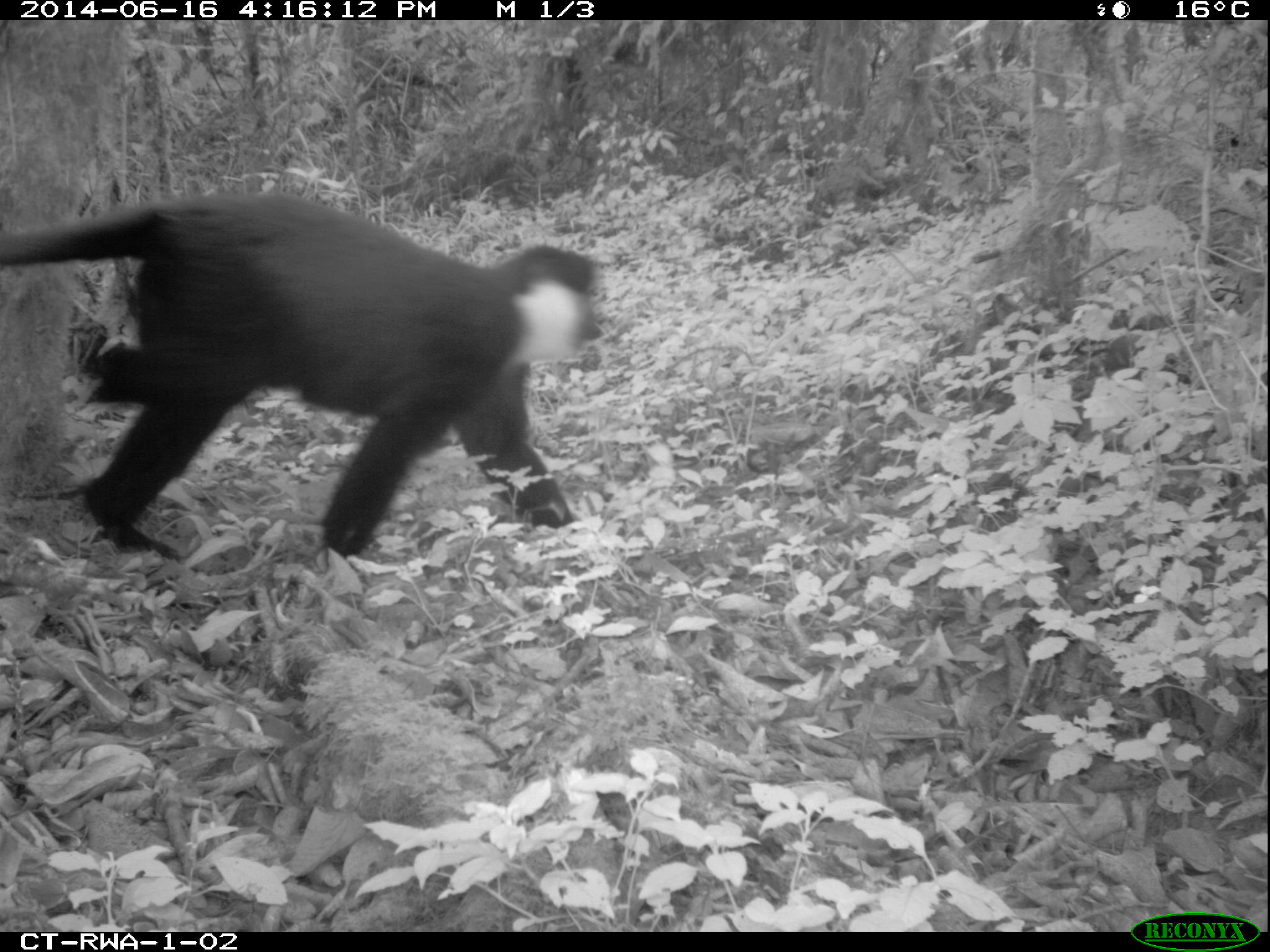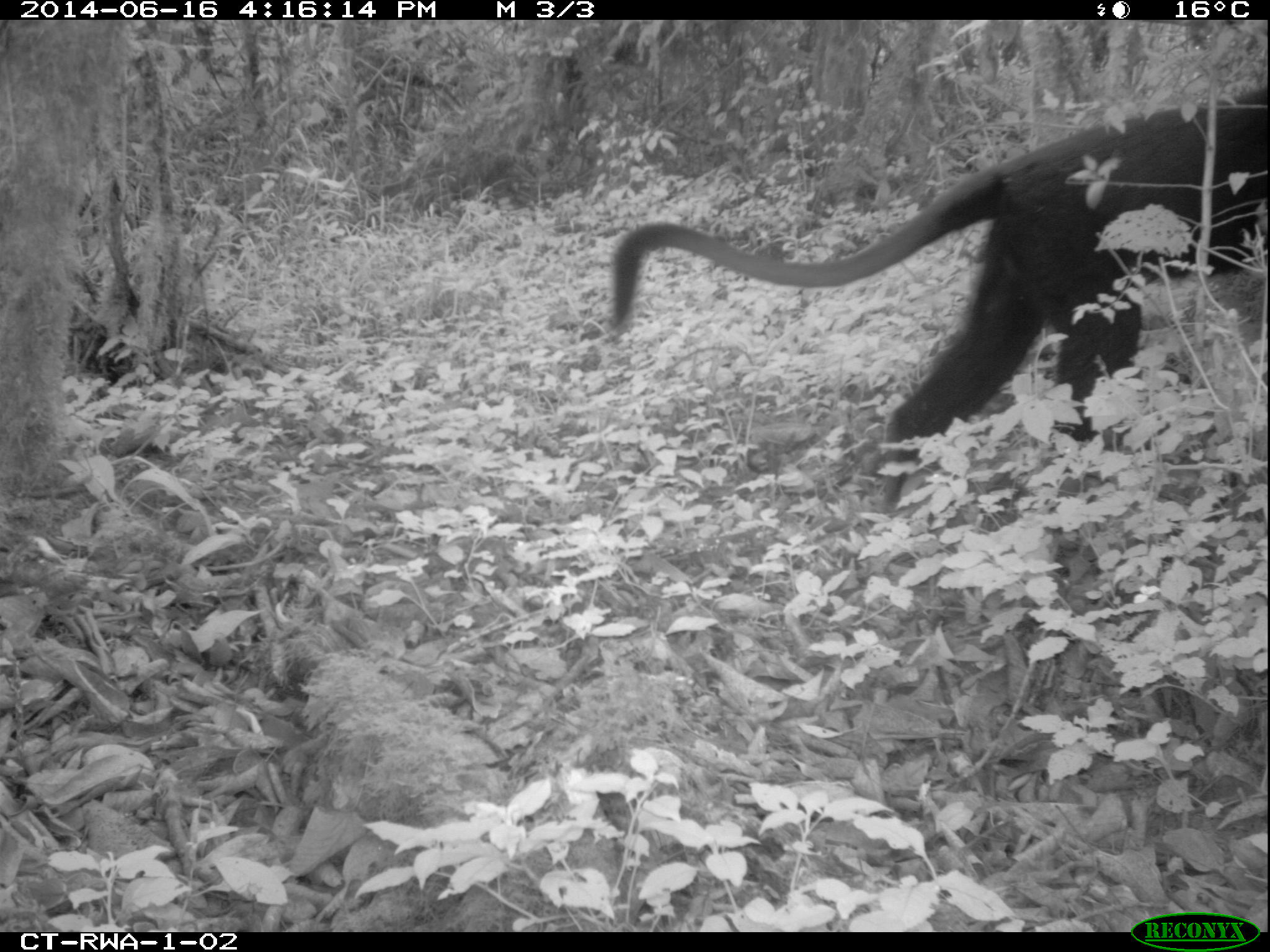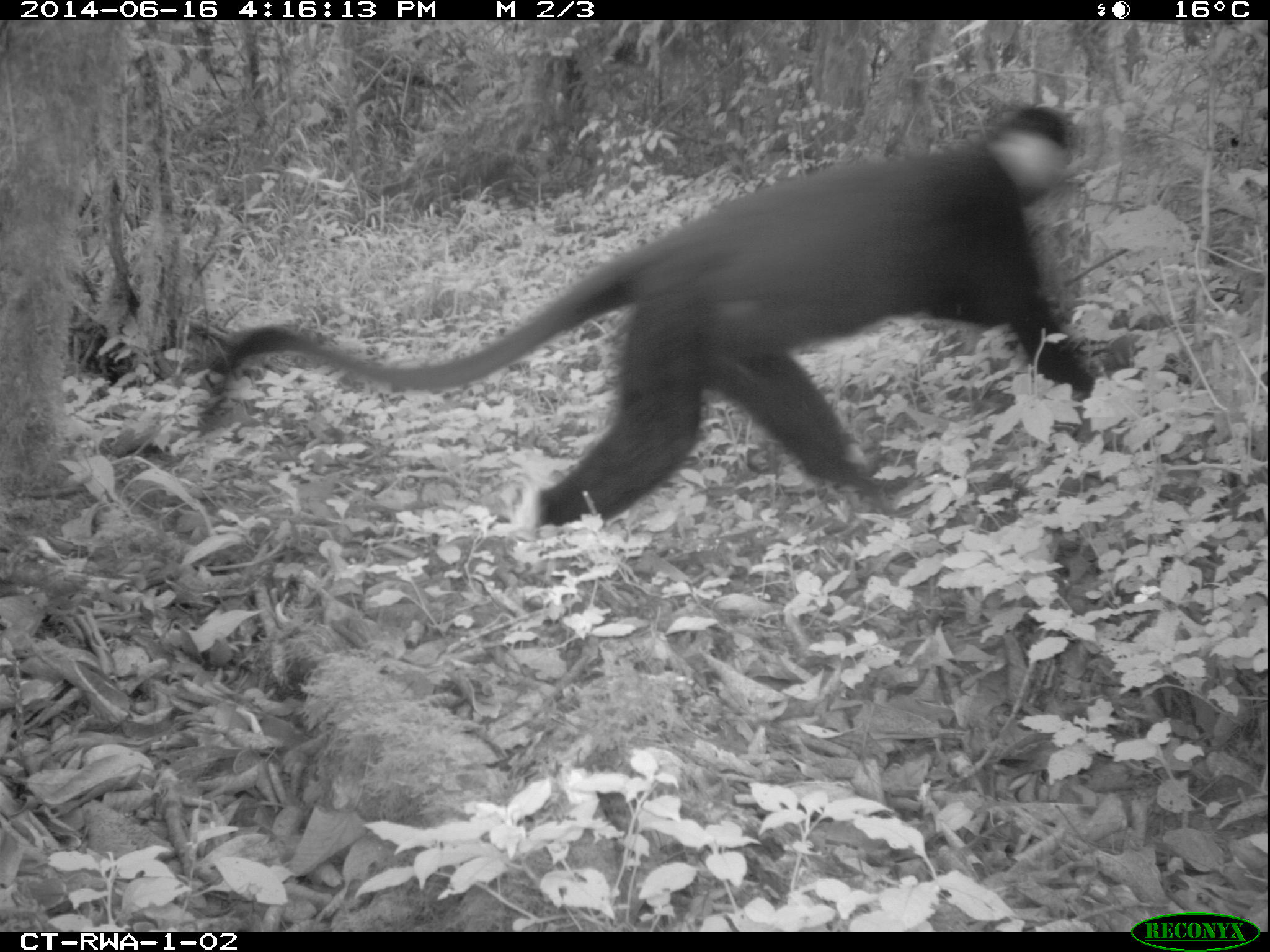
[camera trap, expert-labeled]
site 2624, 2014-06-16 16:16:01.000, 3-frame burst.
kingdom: Animalia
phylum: Chordata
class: Mammalia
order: Primates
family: Cercopithecidae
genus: Allochrocebus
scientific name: Allochrocebus lhoesti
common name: l'hoest's monkey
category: cercopithecus lhoesti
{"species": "cercopithecus lhoesti (l'hoest's monkey) (Allochrocebus lhoesti)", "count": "1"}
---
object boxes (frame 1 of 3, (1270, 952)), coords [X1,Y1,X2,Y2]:
cercopithecus lhoesti: [0,194,607,561]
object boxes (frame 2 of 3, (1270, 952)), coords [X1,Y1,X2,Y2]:
cercopithecus lhoesti: [607,83,1267,519]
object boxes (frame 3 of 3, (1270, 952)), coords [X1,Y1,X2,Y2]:
cercopithecus lhoesti: [196,104,1098,535]